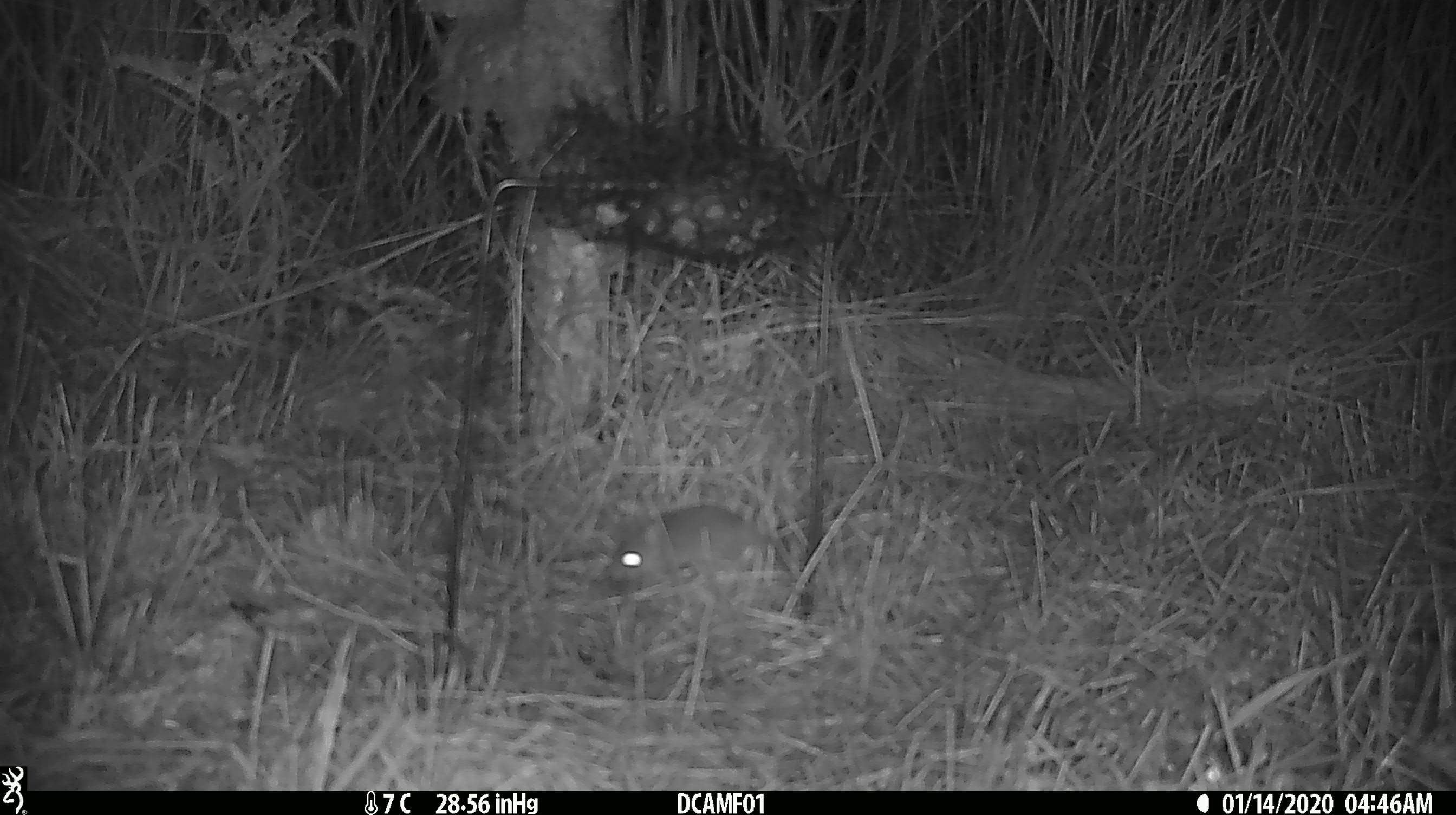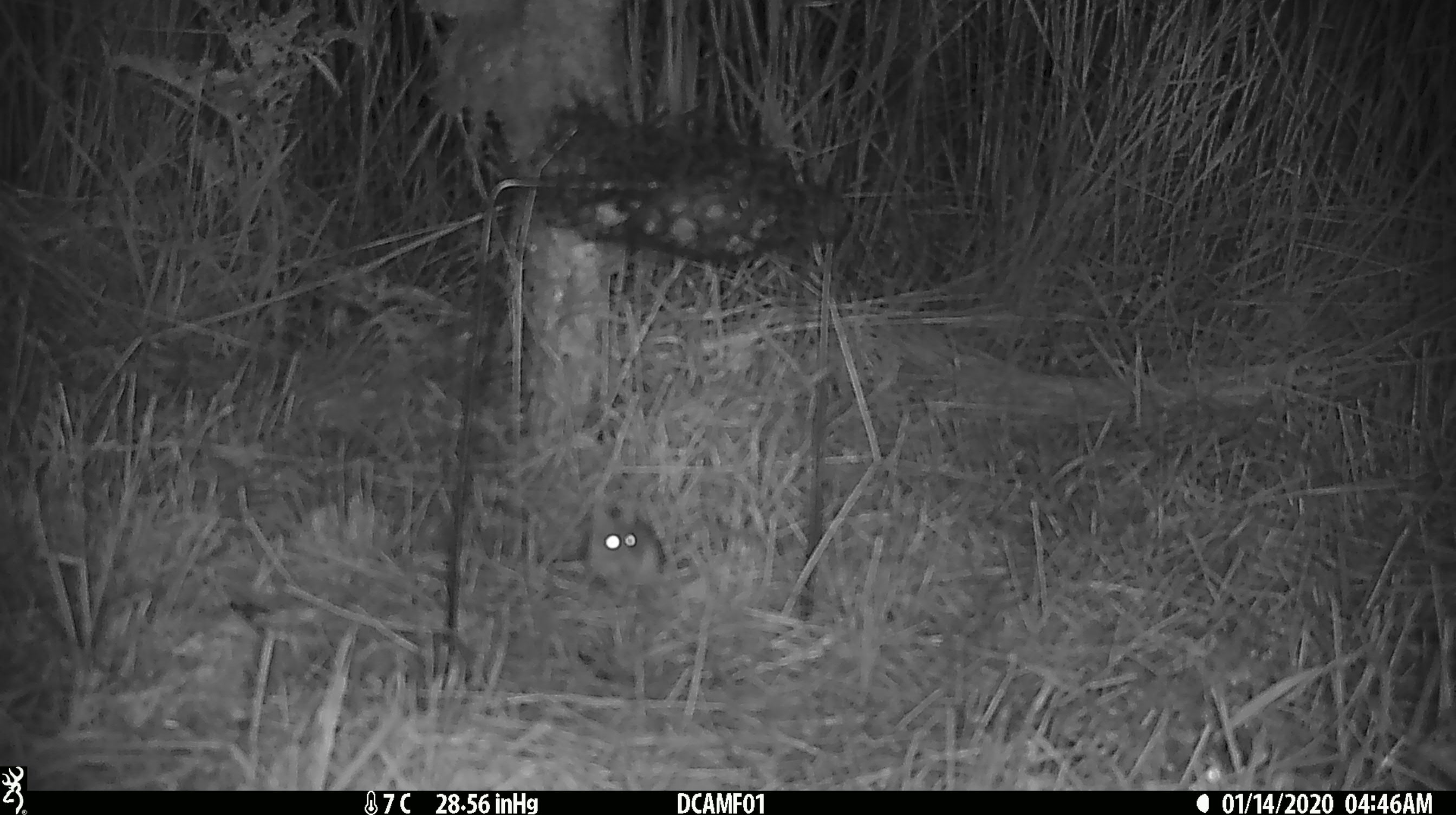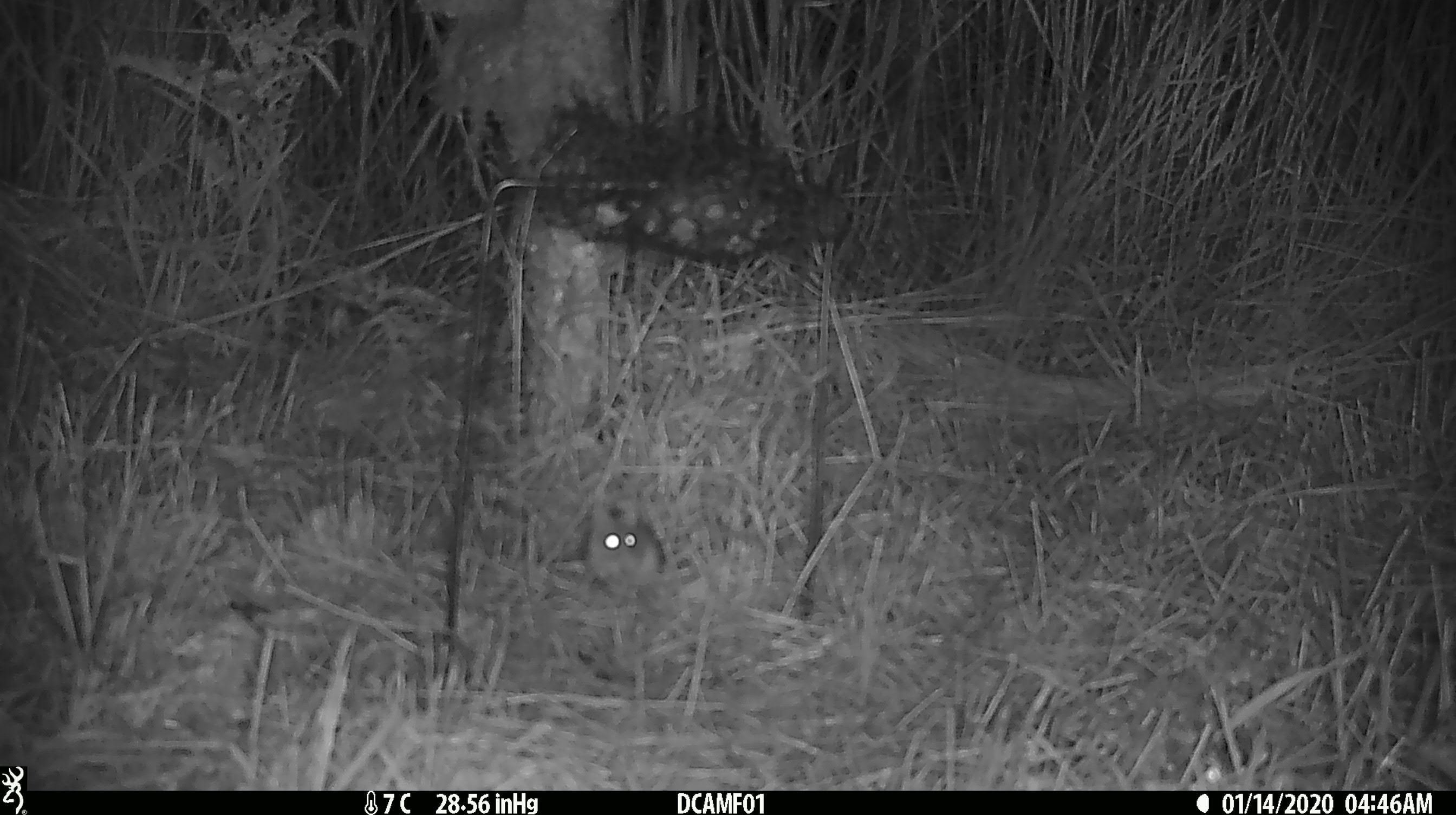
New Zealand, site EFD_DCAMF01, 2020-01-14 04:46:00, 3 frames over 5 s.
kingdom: Animalia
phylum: Chordata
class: Mammalia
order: Rodentia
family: Muridae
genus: Mus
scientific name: Mus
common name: mouse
Mouse (Mus).